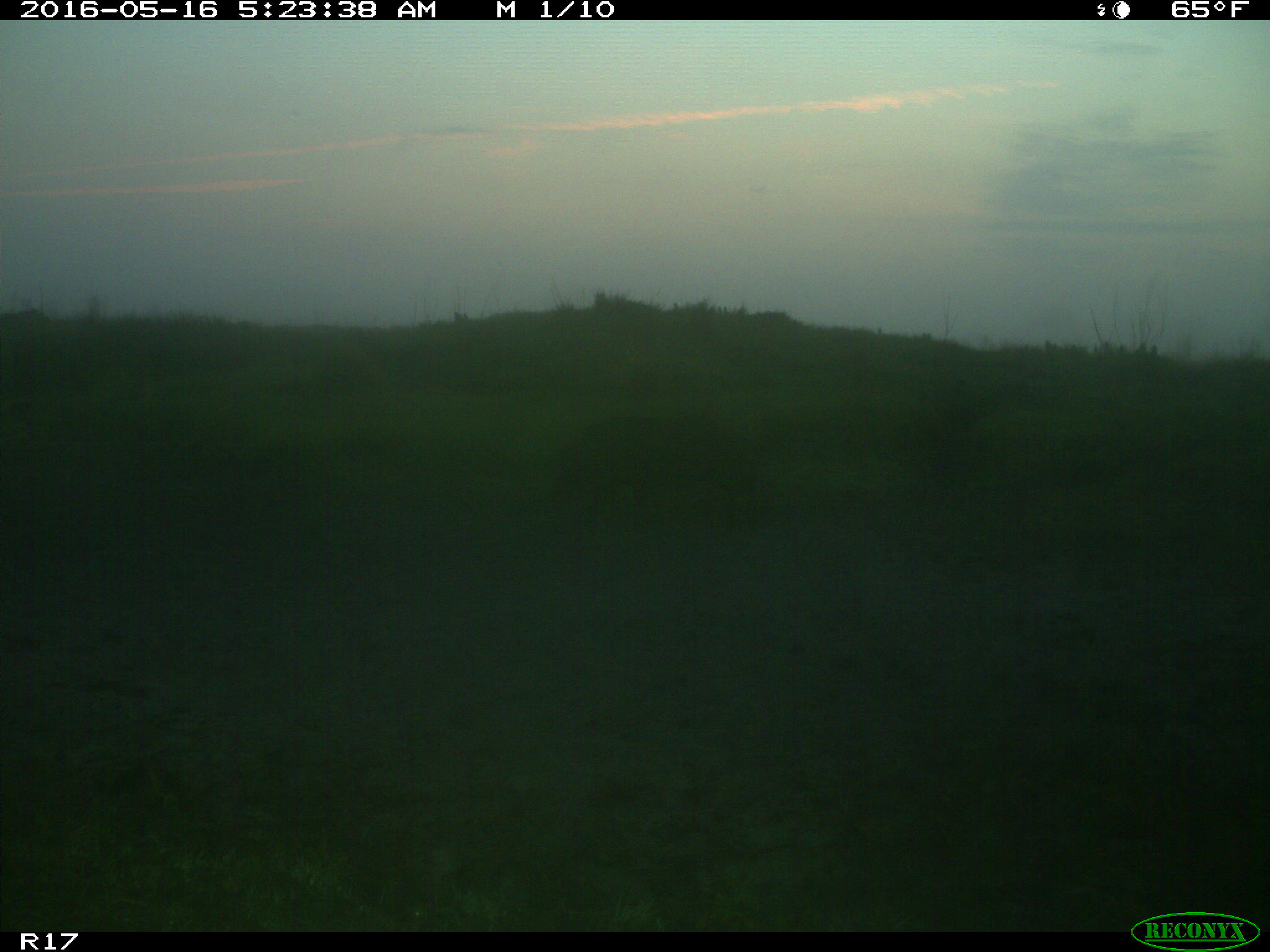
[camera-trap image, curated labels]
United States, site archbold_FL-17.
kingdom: Animalia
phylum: Chordata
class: Mammalia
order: Artiodactyla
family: Suidae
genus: Sus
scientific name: Sus scrofa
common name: wild boar